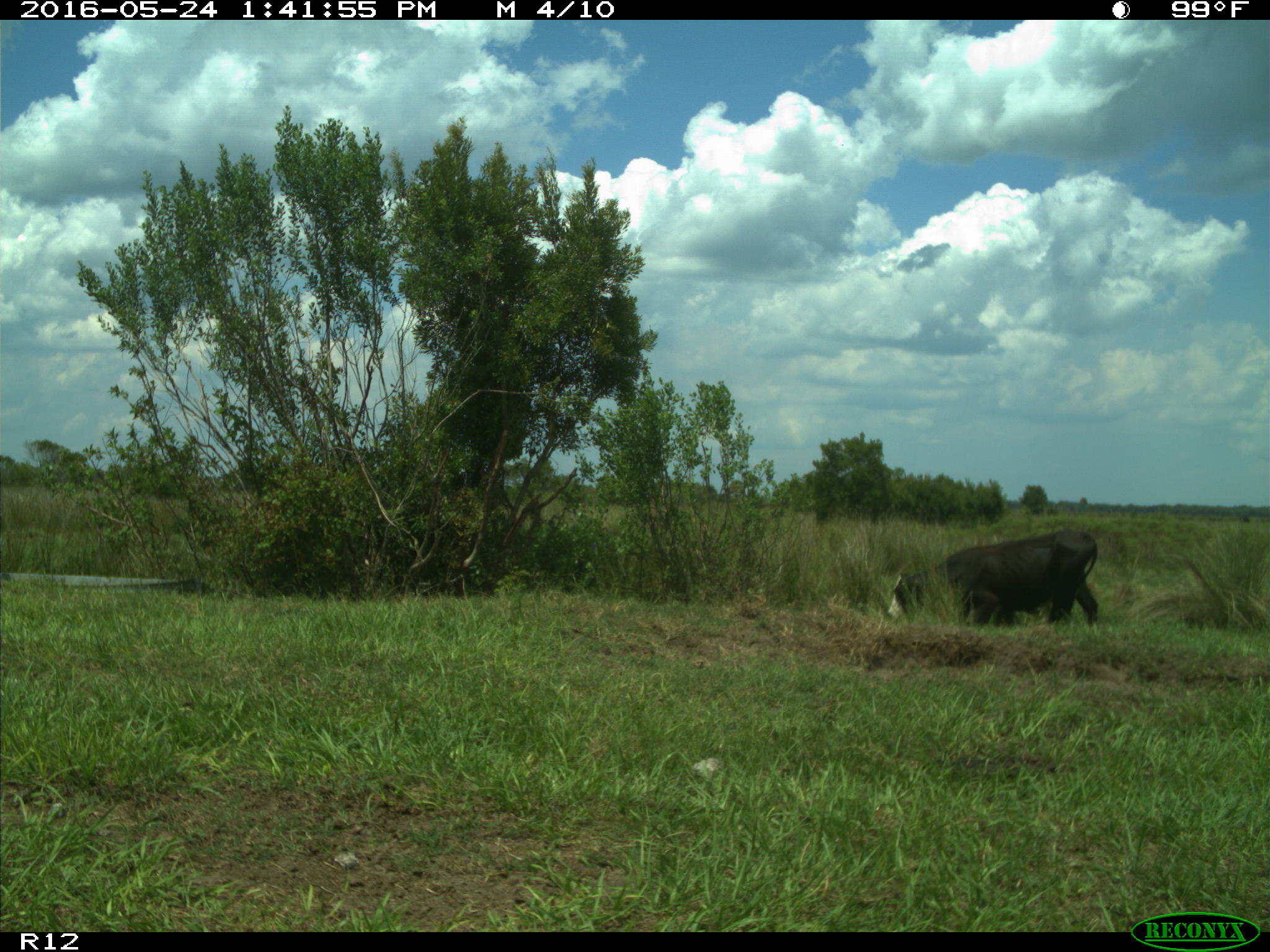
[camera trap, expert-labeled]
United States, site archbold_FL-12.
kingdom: Animalia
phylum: Chordata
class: Mammalia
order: Artiodactyla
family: Bovidae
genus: Bos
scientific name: Bos taurus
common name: domestic cow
Bos taurus (domestic cow).